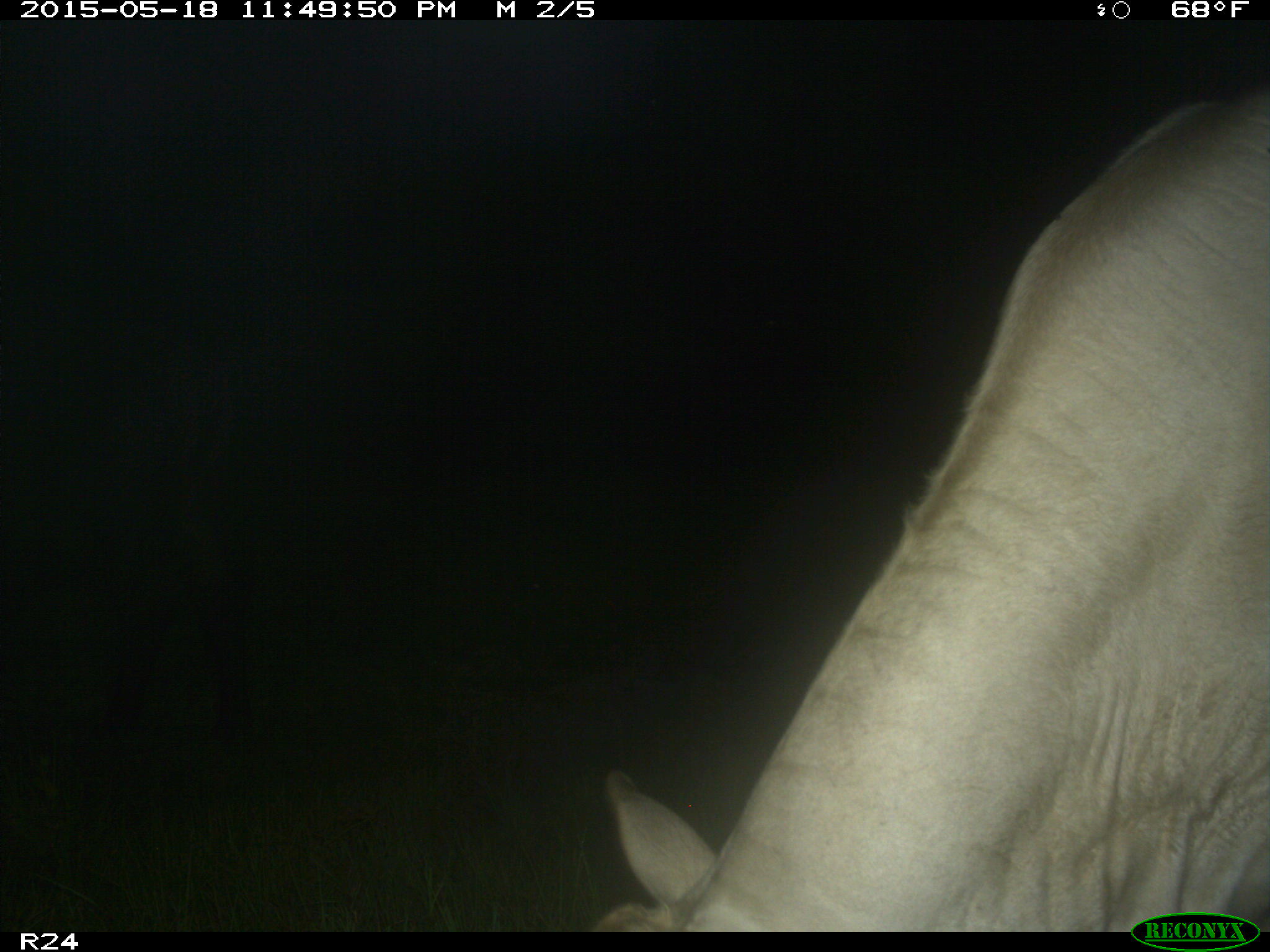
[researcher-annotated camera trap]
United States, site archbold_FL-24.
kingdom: Animalia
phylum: Chordata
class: Mammalia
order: Artiodactyla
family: Bovidae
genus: Bos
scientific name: Bos taurus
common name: domestic cow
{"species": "Bos taurus (domestic cow)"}